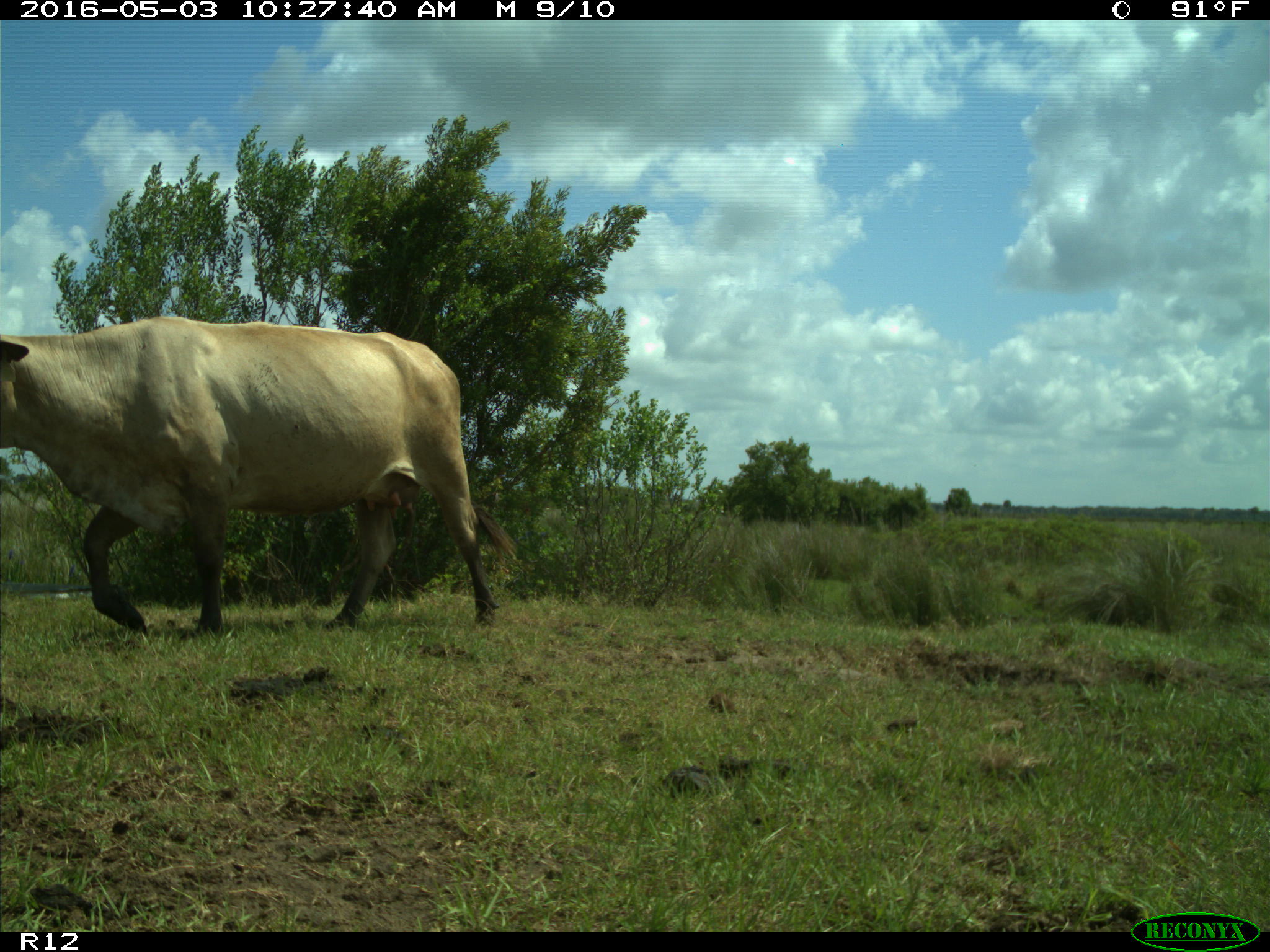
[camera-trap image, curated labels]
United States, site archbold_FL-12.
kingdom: Animalia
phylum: Chordata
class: Mammalia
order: Artiodactyla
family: Bovidae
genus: Bos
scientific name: Bos taurus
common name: domestic cow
Bos taurus (domestic cow).